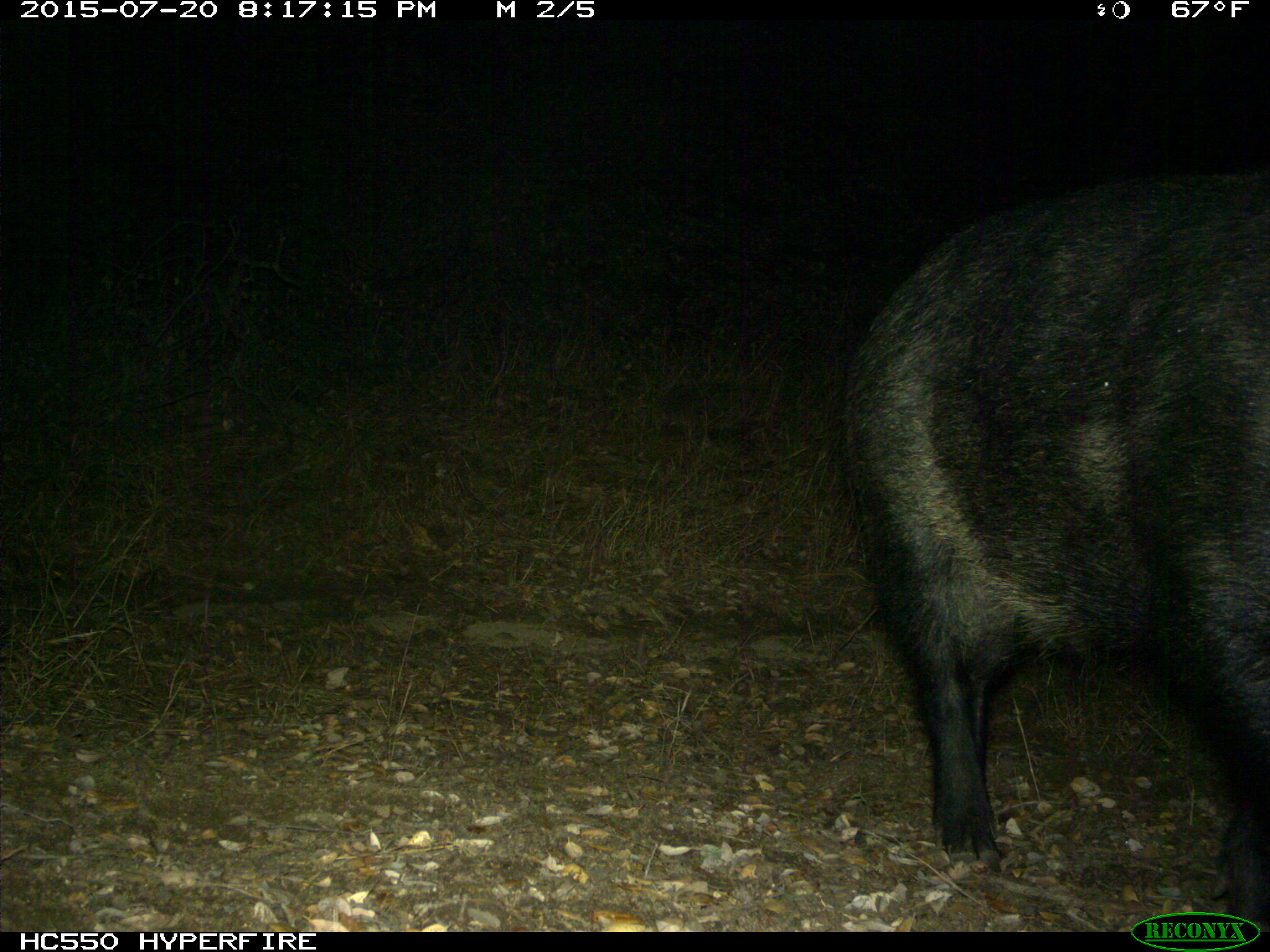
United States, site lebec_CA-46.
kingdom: Animalia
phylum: Chordata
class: Mammalia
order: Artiodactyla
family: Suidae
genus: Sus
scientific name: Sus scrofa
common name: wild boar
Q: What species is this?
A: Sus scrofa (wild boar).